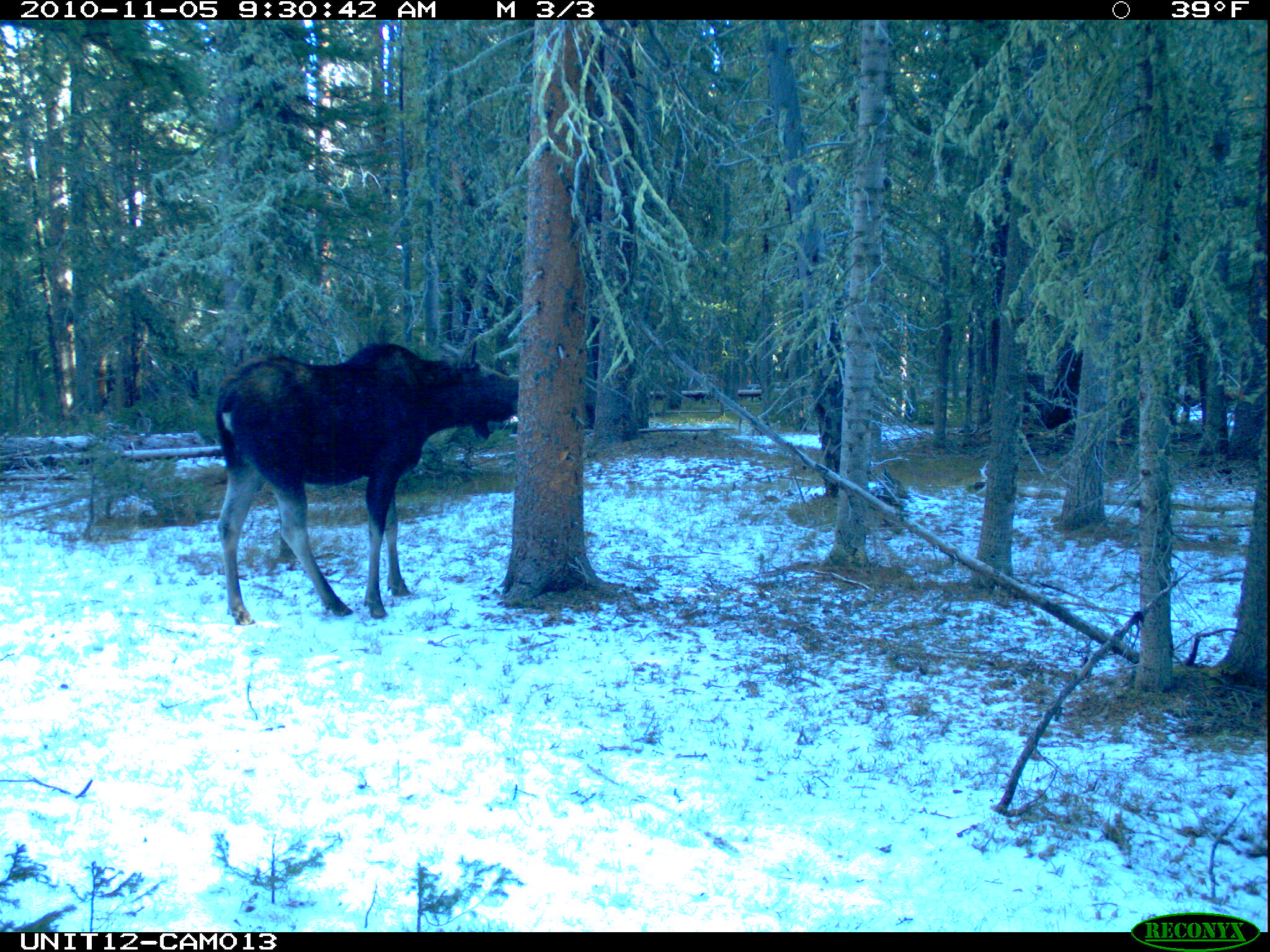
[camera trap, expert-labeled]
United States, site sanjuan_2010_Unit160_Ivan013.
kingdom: Animalia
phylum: Chordata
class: Mammalia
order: Artiodactyla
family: Cervidae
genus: Alces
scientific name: Alces alces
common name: moose